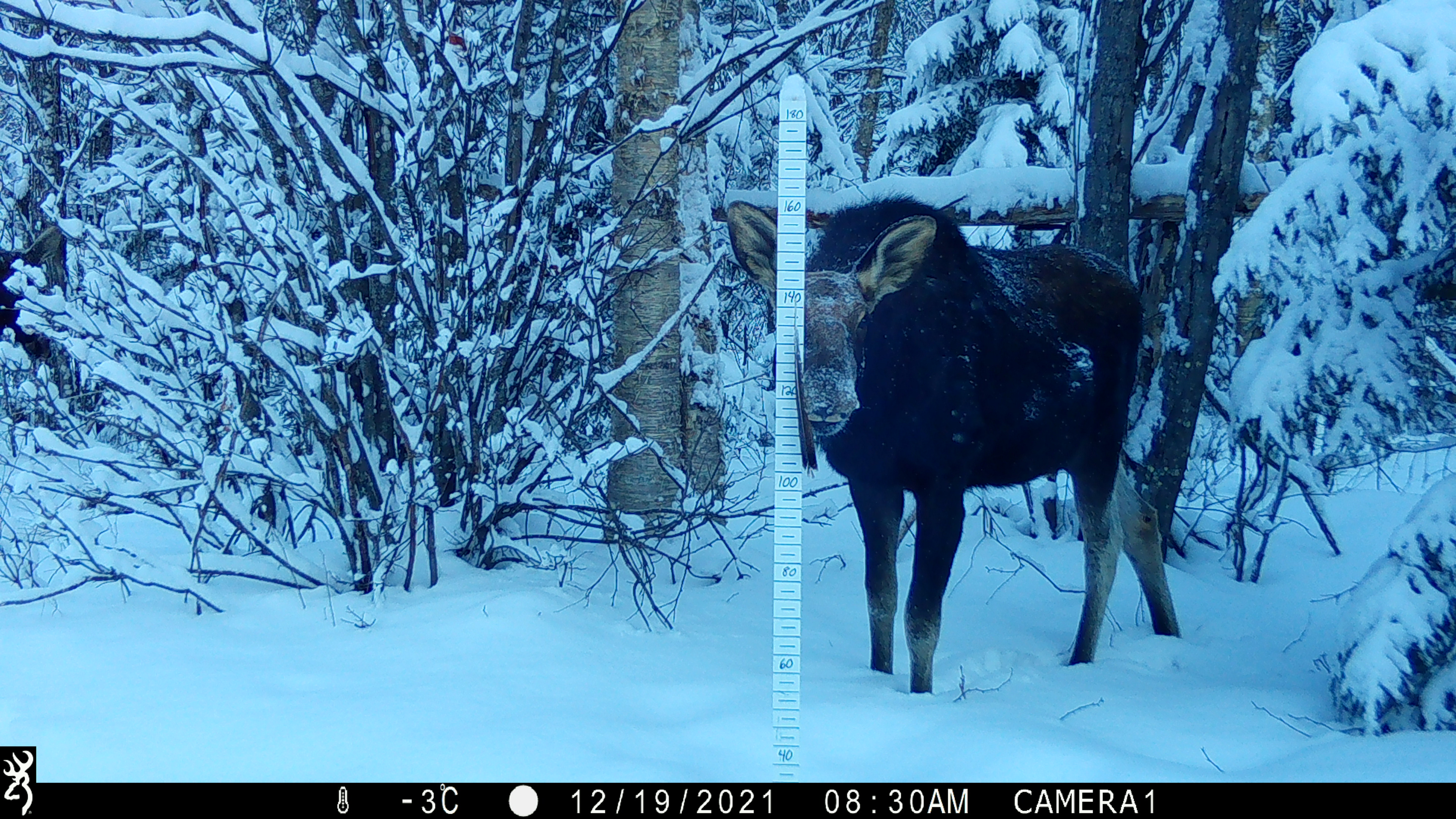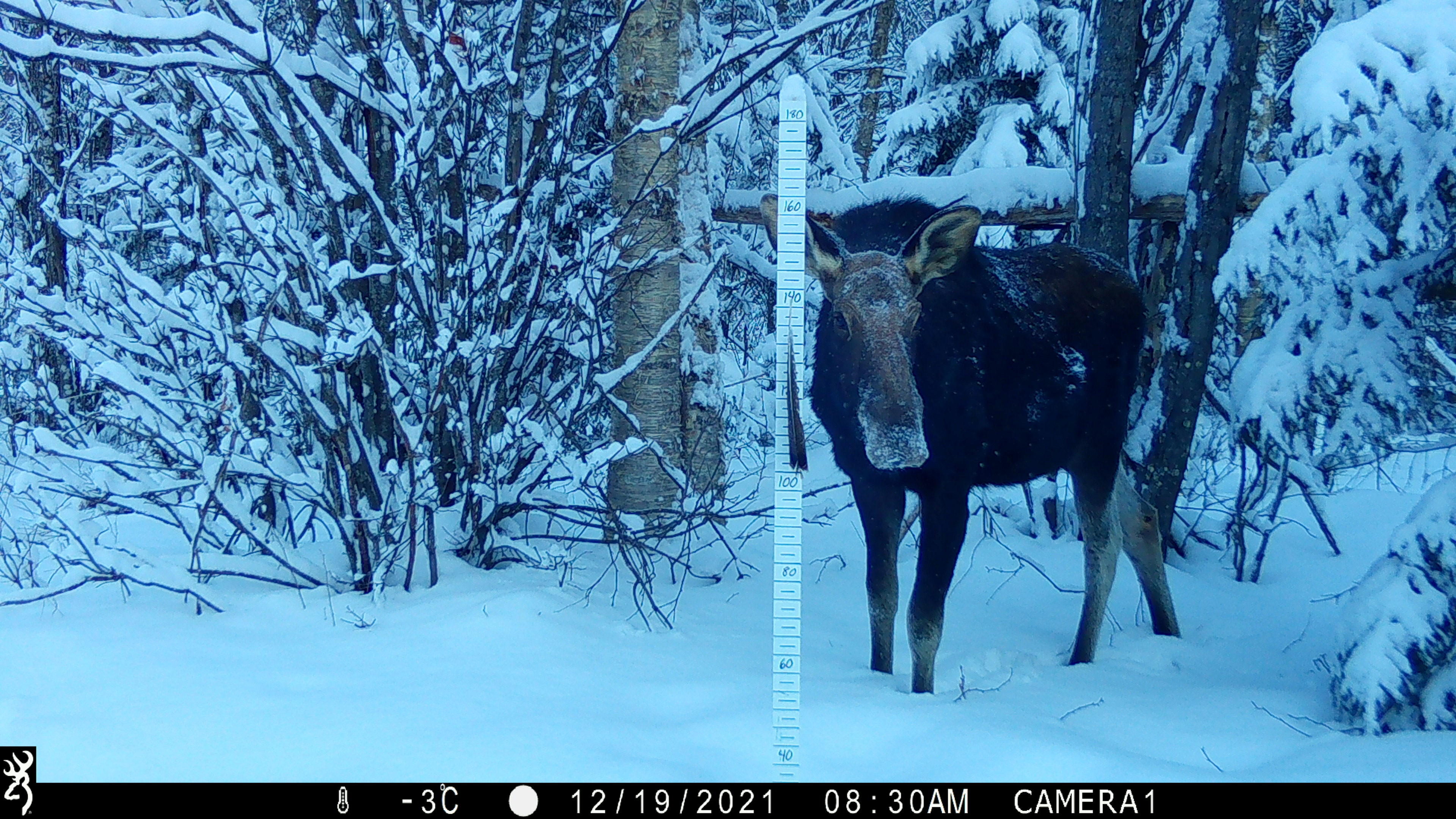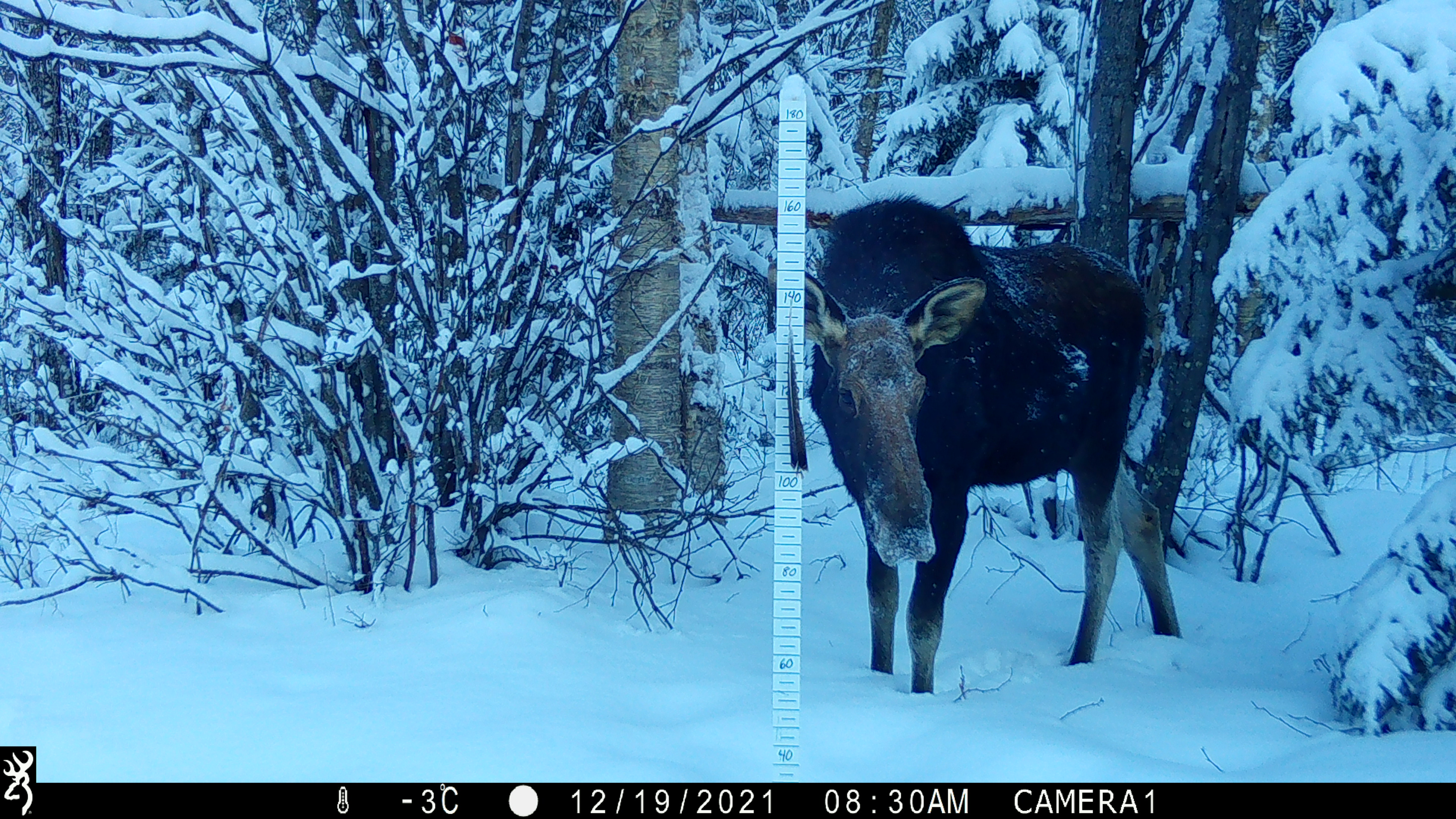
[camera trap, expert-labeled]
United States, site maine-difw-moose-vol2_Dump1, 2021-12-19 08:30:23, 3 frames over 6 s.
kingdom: Animalia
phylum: Chordata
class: Mammalia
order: Artiodactyla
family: Cervidae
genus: Alces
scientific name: Alces alces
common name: moose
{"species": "moose (Alces alces)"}